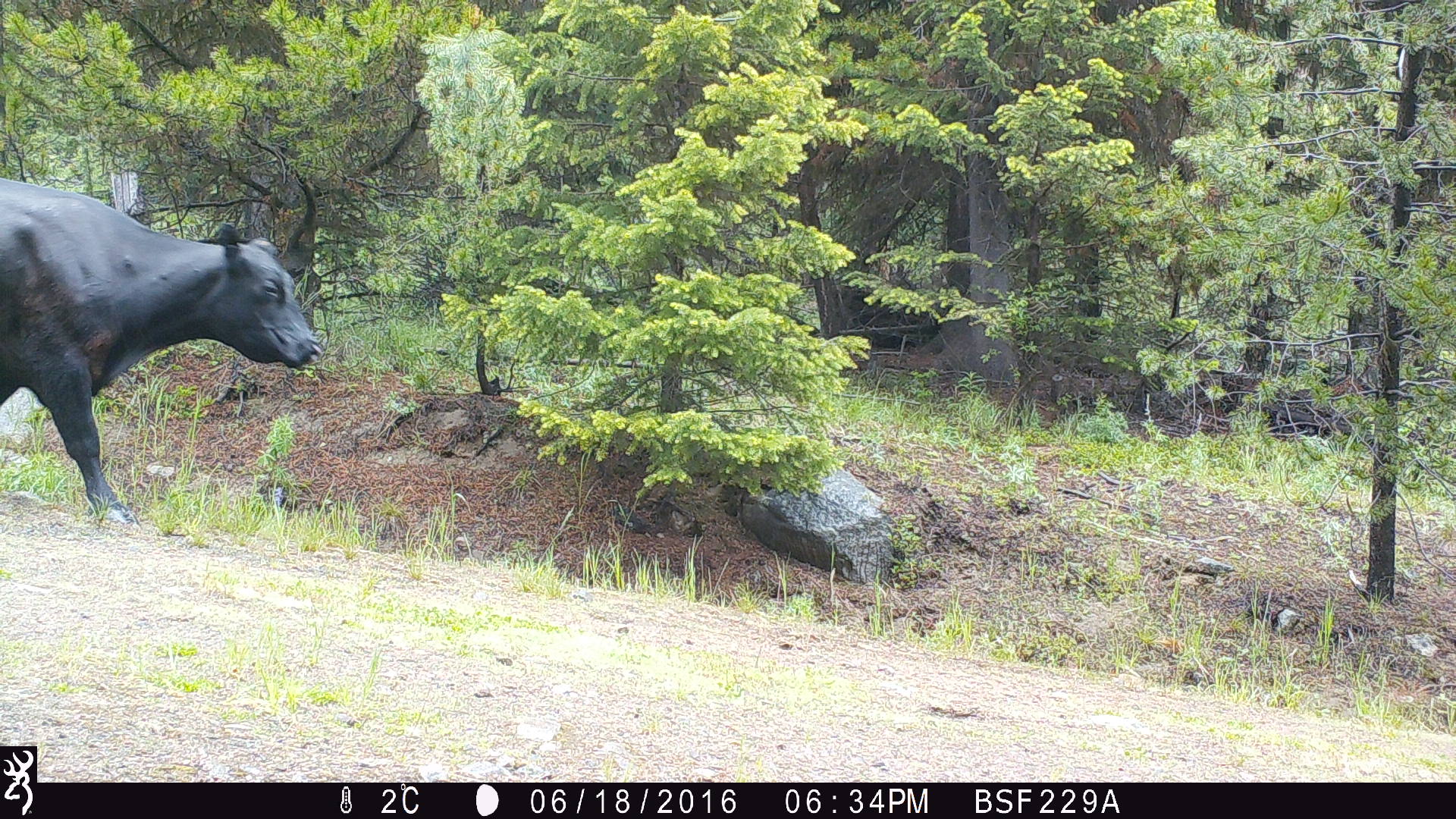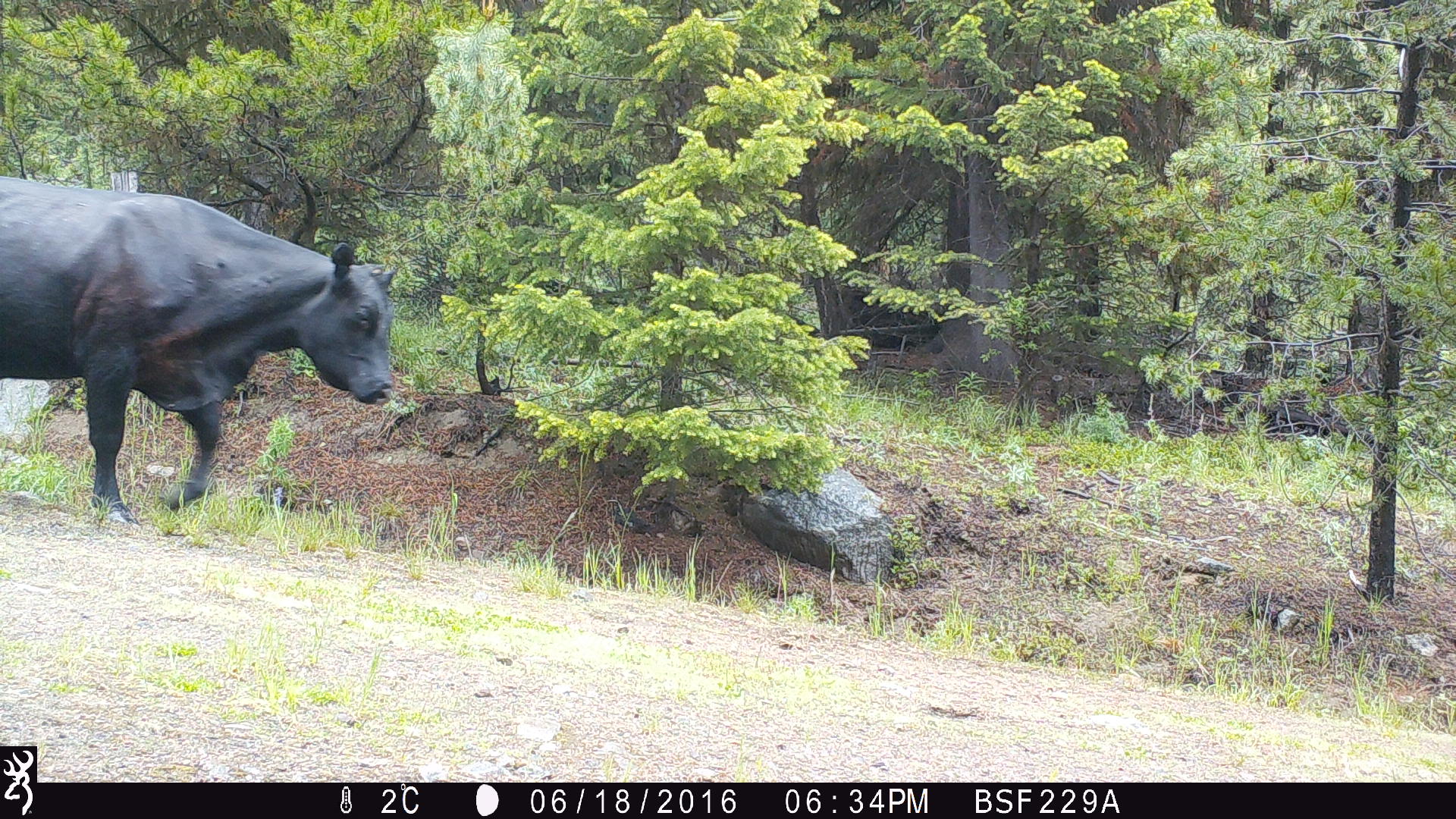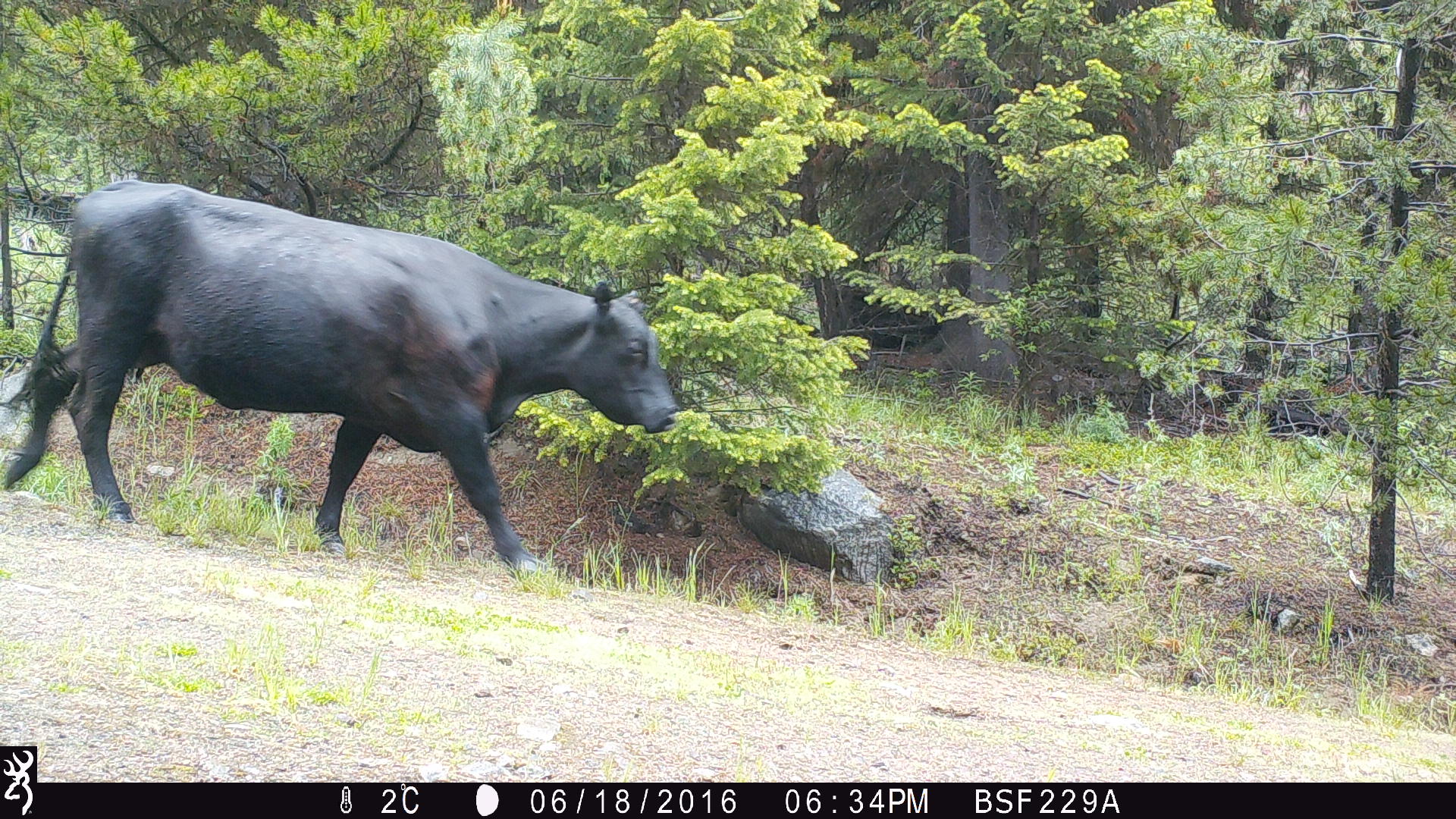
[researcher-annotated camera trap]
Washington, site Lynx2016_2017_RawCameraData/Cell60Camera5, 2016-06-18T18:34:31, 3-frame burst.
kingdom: Animalia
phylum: Chordata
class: Mammalia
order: Artiodactyla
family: Bovidae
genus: Bos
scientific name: Bos taurus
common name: domestic cattle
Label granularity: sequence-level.